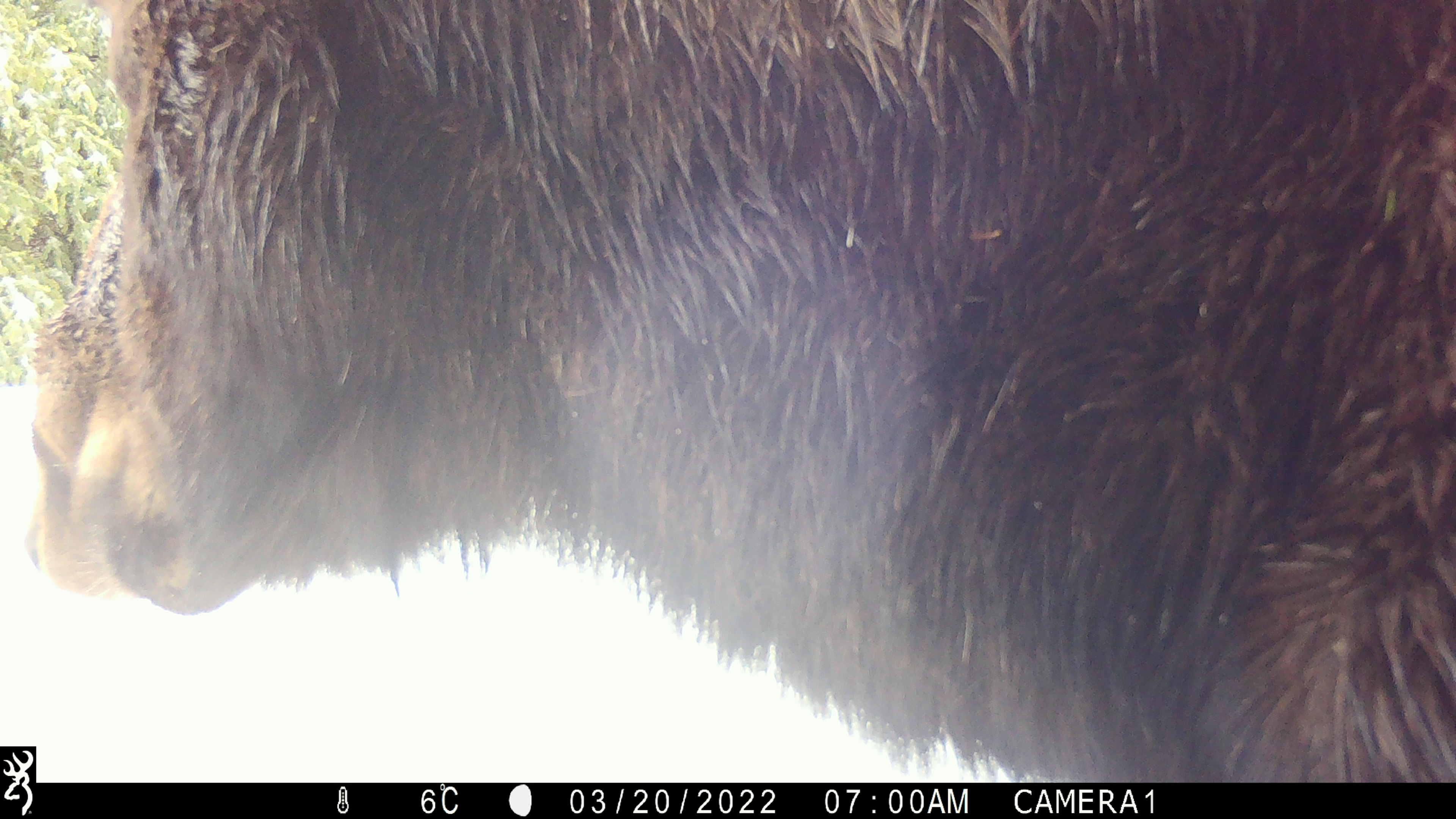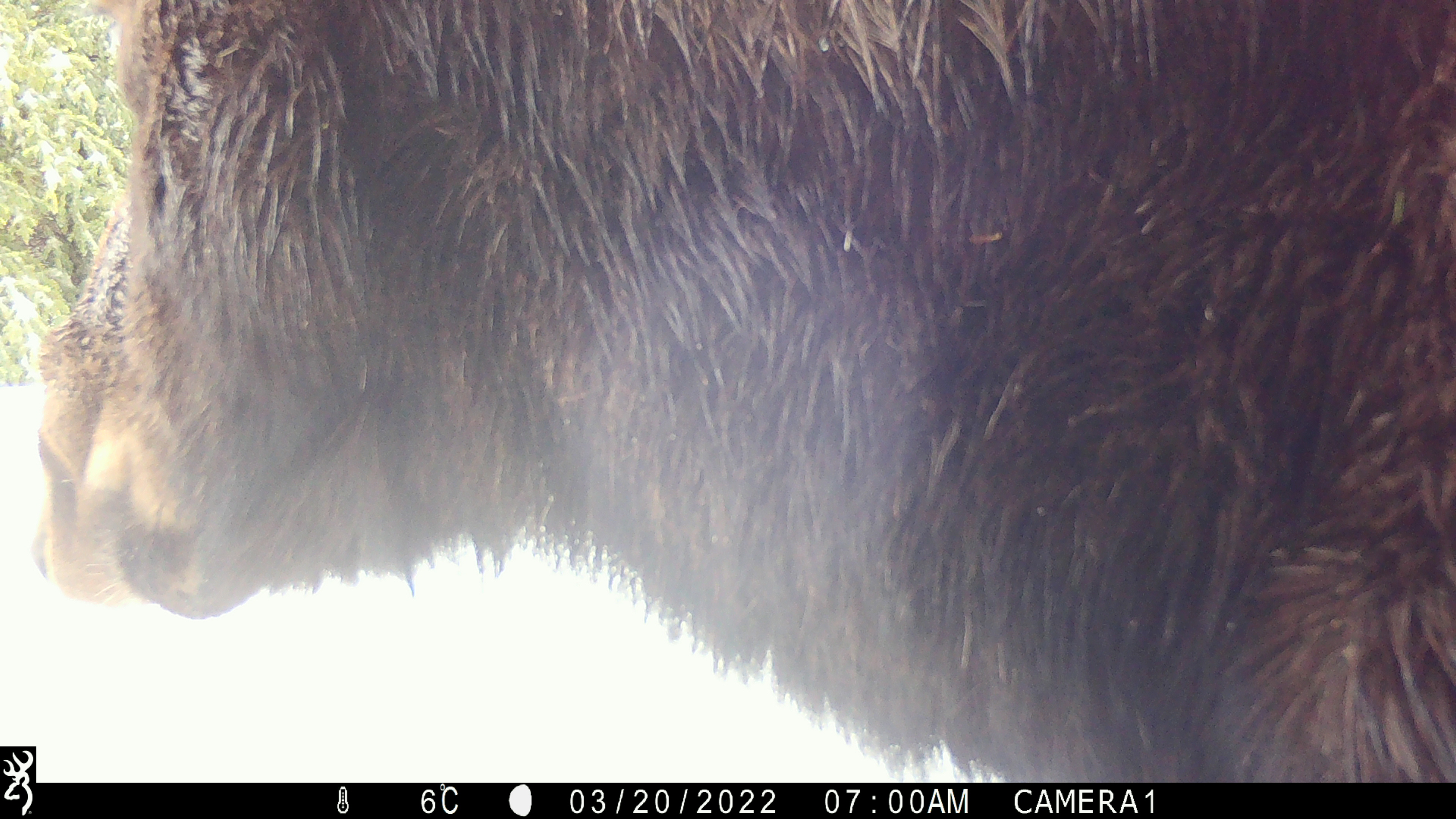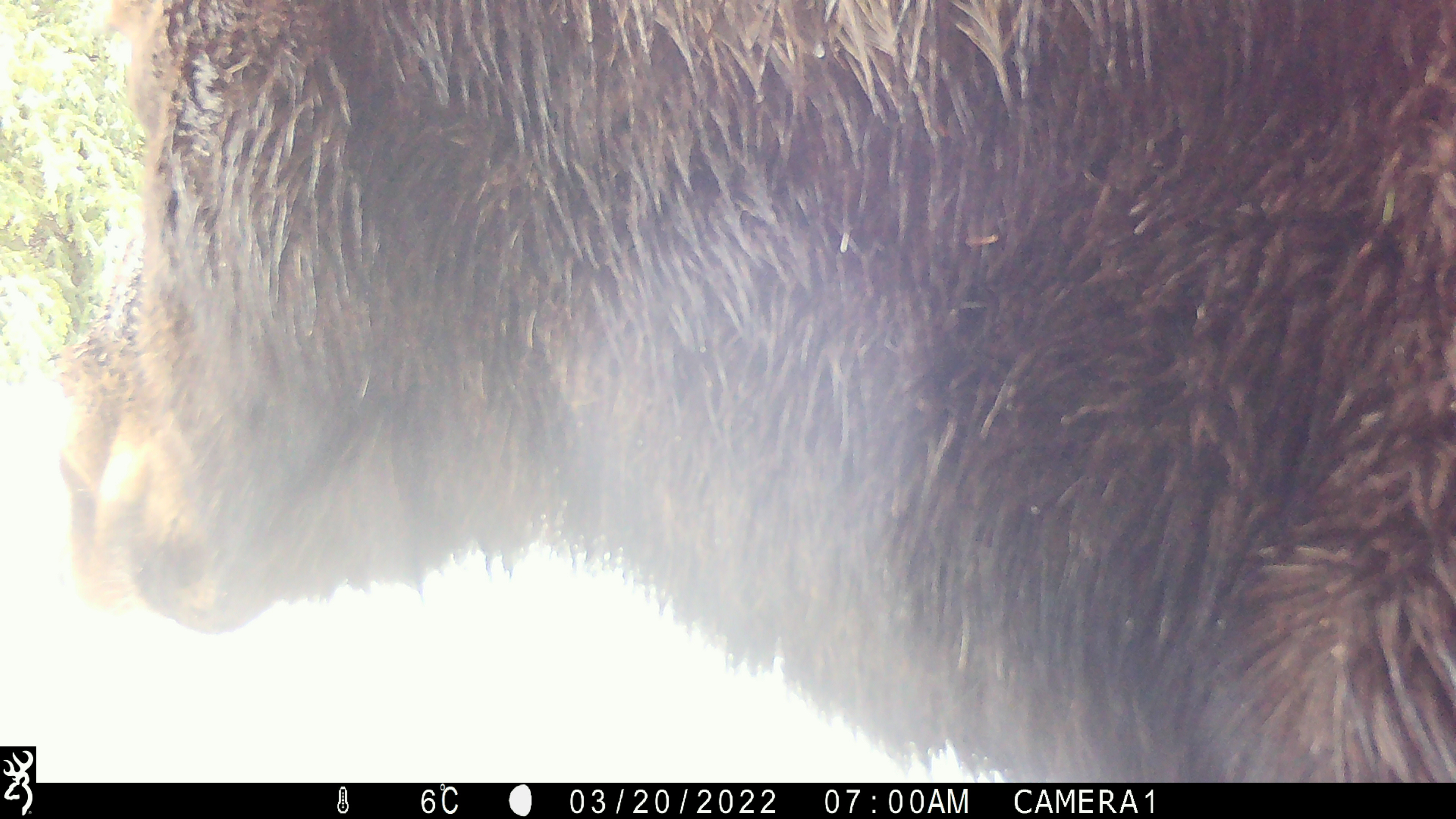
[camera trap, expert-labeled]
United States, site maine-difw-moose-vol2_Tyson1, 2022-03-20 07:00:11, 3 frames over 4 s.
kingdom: Animalia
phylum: Chordata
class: Mammalia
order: Artiodactyla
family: Cervidae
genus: Alces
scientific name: Alces alces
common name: moose